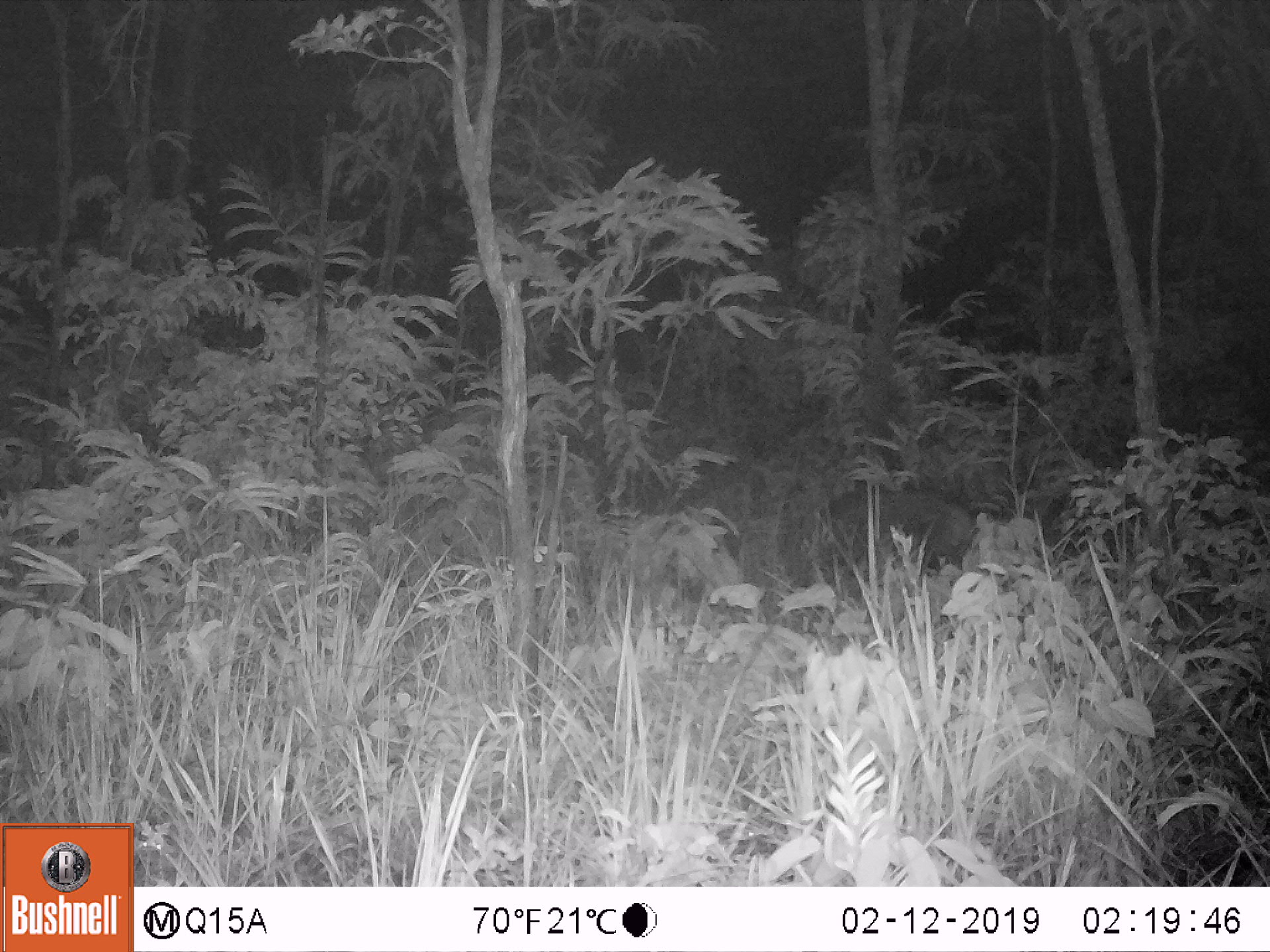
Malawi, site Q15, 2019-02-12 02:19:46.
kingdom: Animalia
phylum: Chordata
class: Mammalia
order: Artiodactyla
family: Suidae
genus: Potamochoerus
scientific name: Potamochoerus larvatus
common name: bushpig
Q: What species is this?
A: Bushpig (Potamochoerus larvatus).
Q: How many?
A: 1.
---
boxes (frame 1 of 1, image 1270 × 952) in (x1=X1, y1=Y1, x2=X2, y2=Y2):
bushpig: (x1=815, y1=488, x2=985, y2=575)